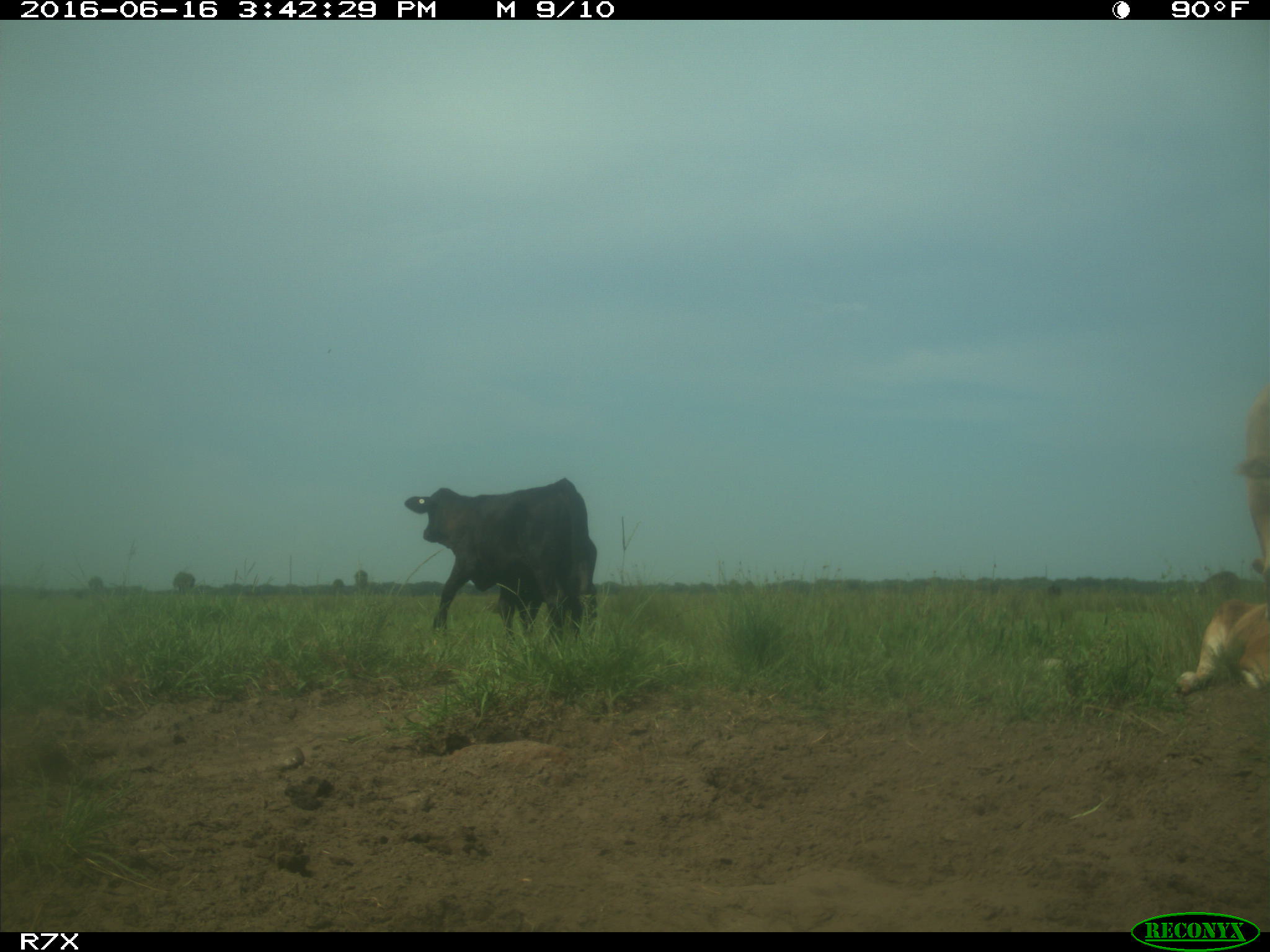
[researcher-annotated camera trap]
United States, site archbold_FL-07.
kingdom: Animalia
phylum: Chordata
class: Mammalia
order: Artiodactyla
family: Bovidae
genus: Bos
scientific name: Bos taurus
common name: domestic cow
Bos taurus (domestic cow).